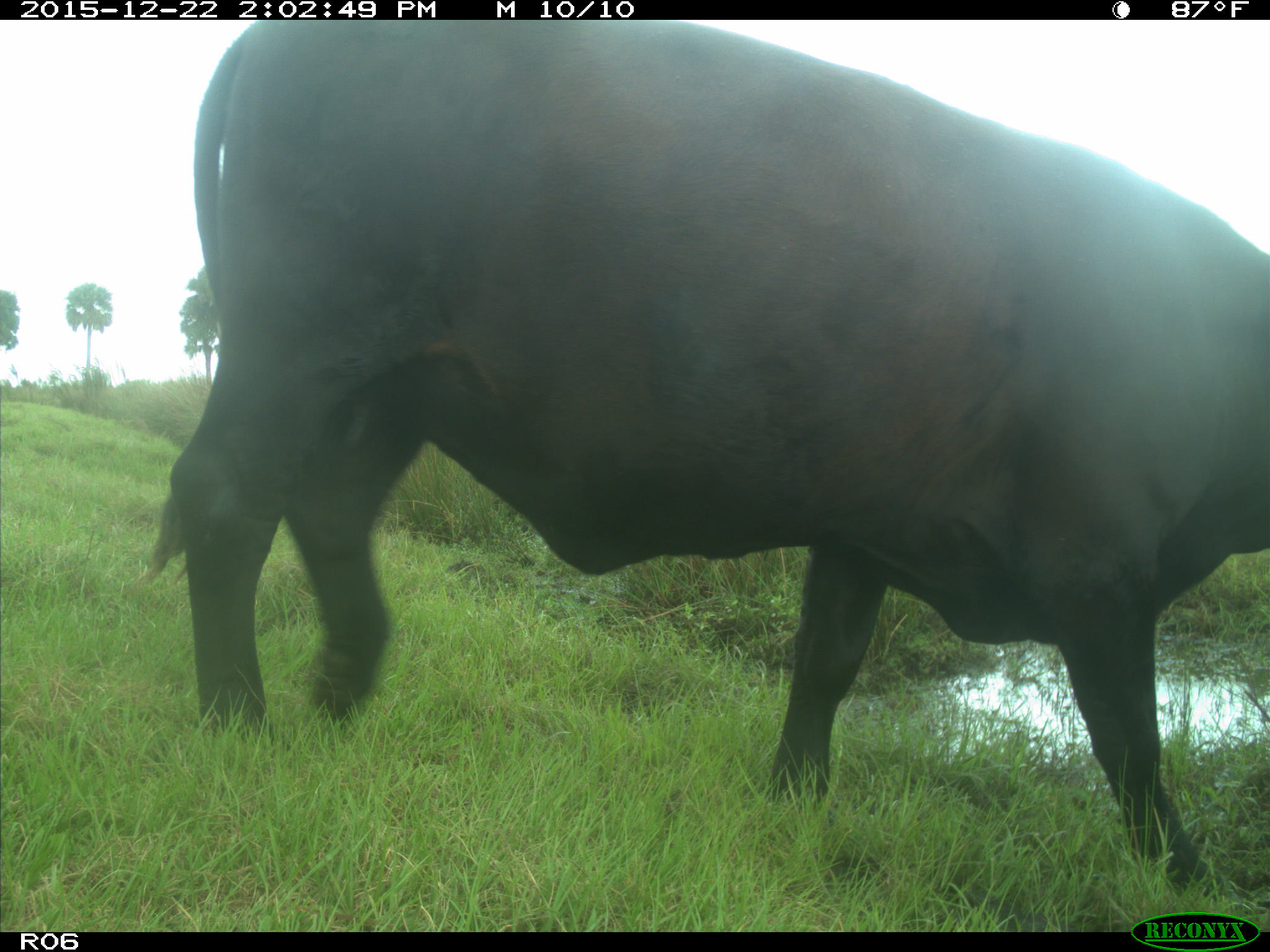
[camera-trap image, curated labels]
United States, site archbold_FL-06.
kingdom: Animalia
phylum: Chordata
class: Mammalia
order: Artiodactyla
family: Bovidae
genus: Bos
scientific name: Bos taurus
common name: domestic cow